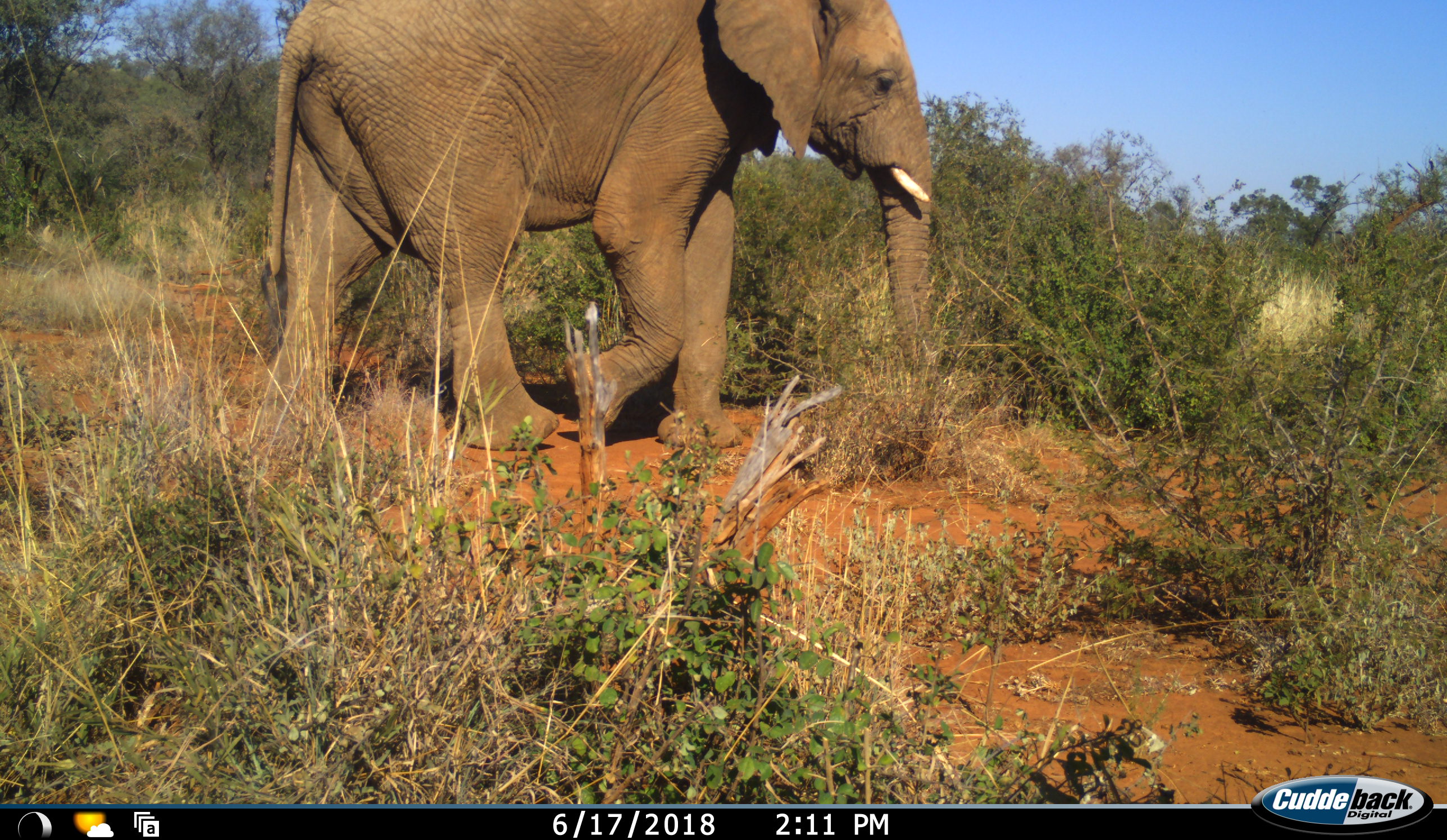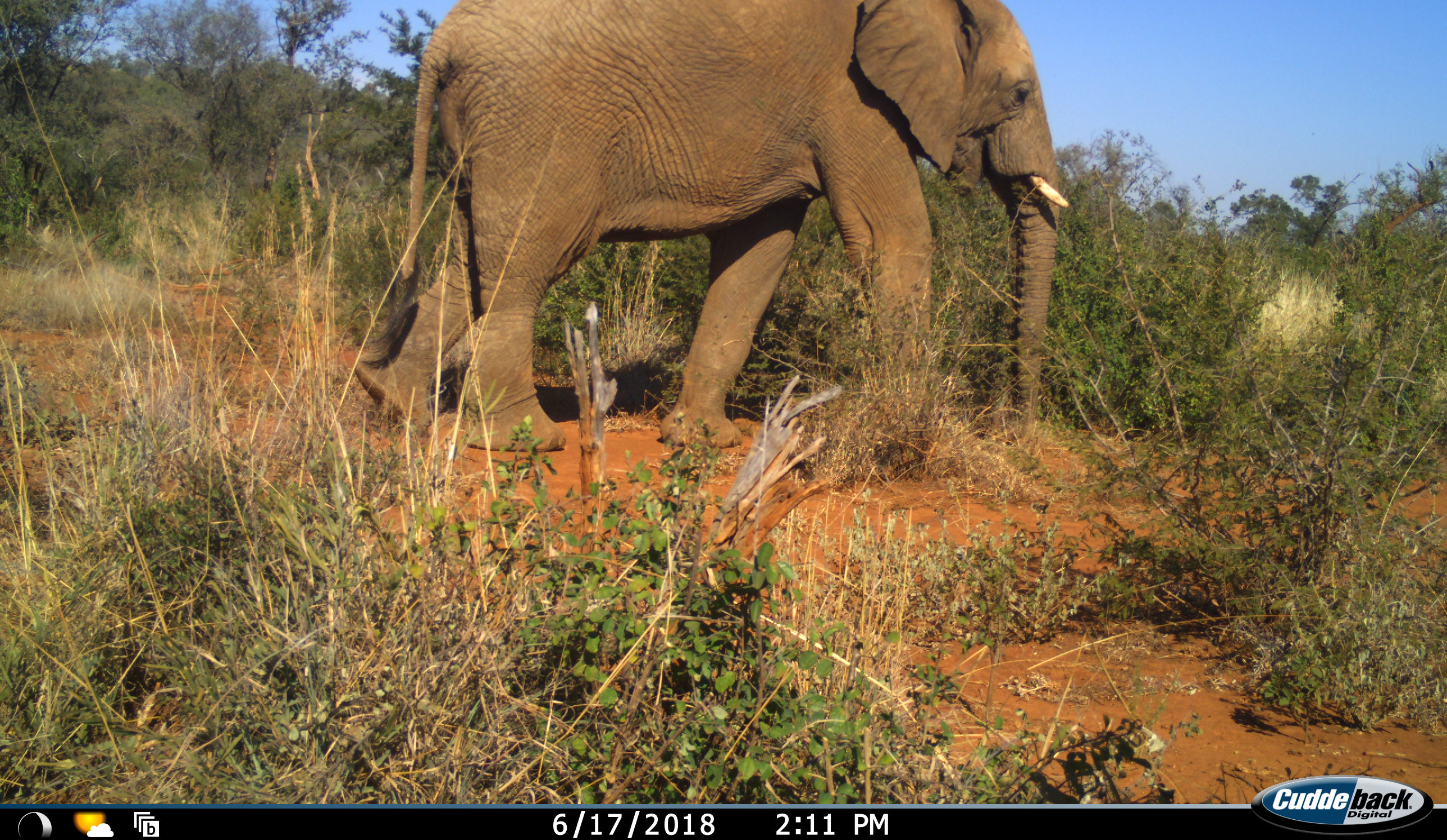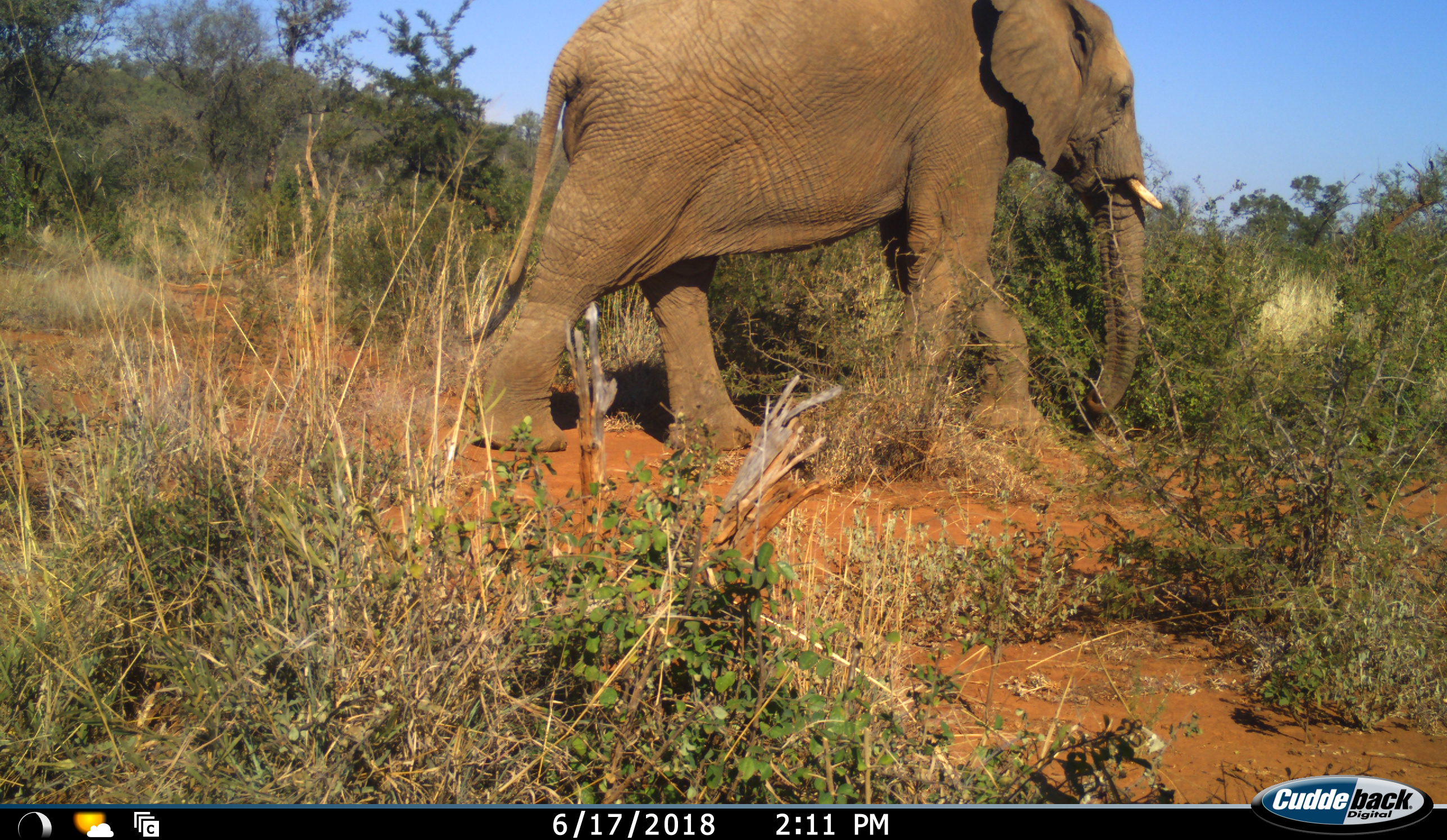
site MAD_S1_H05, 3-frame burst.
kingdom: Animalia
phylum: Chordata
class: Mammalia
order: Proboscidea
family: Elephantidae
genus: Loxodonta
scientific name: Loxodonta africana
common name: african bush elephant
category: elephant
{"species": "elephant (african bush elephant) (Loxodonta africana)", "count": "1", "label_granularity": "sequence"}